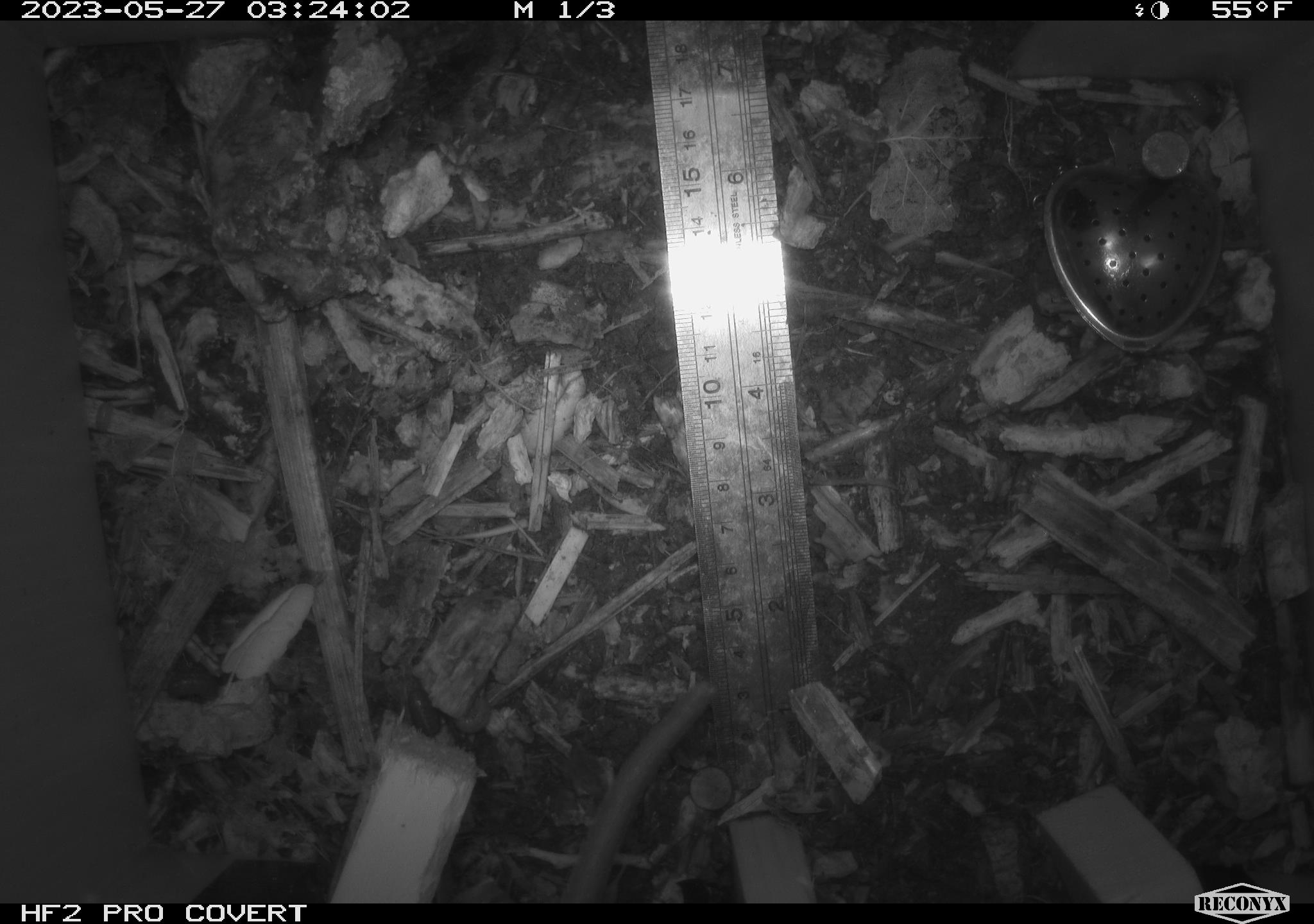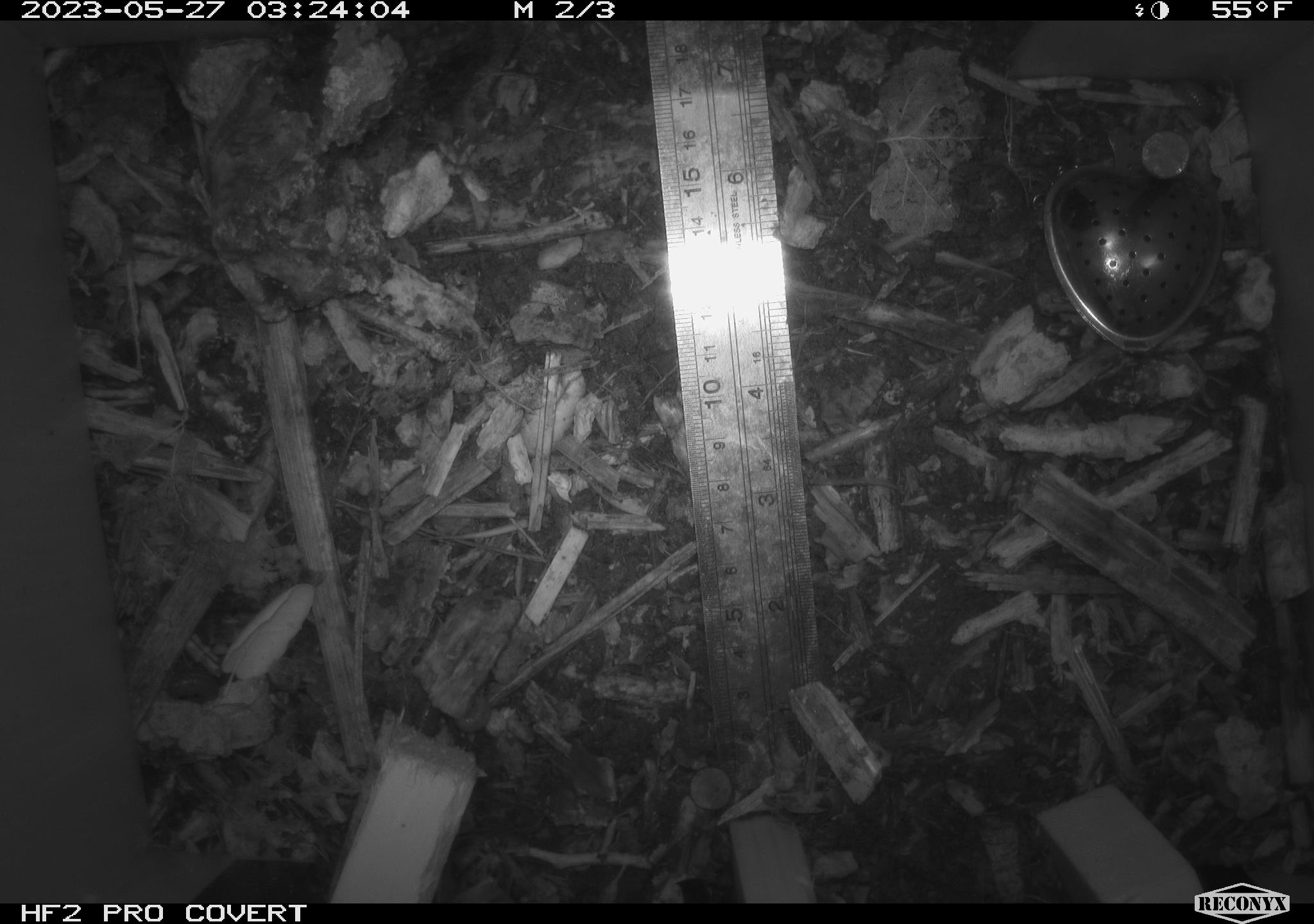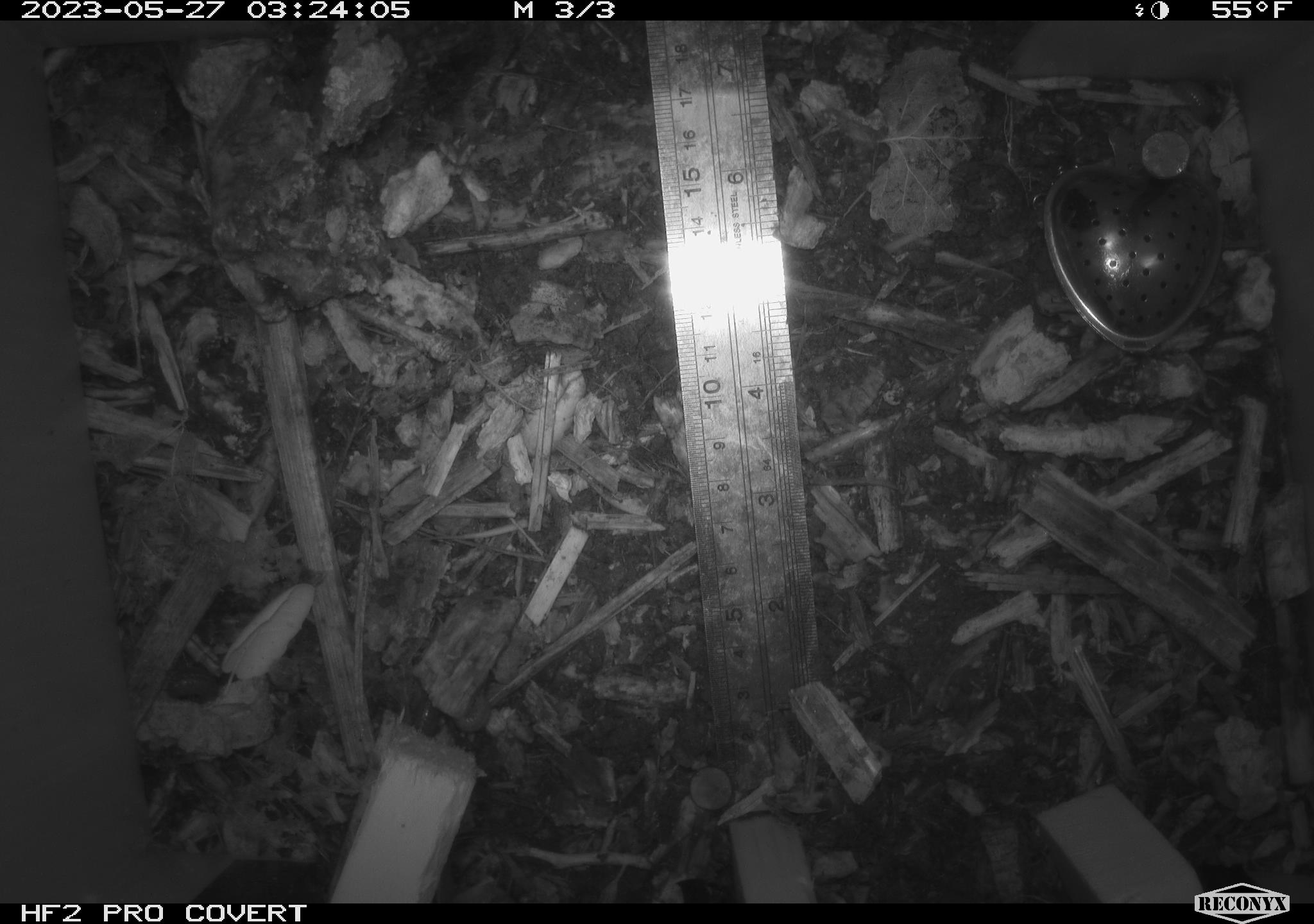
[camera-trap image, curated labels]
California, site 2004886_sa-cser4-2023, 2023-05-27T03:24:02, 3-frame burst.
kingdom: Animalia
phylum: Chordata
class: Mammalia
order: Rodentia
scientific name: Rodentia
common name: woodrat or rat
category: woodrat or rat species